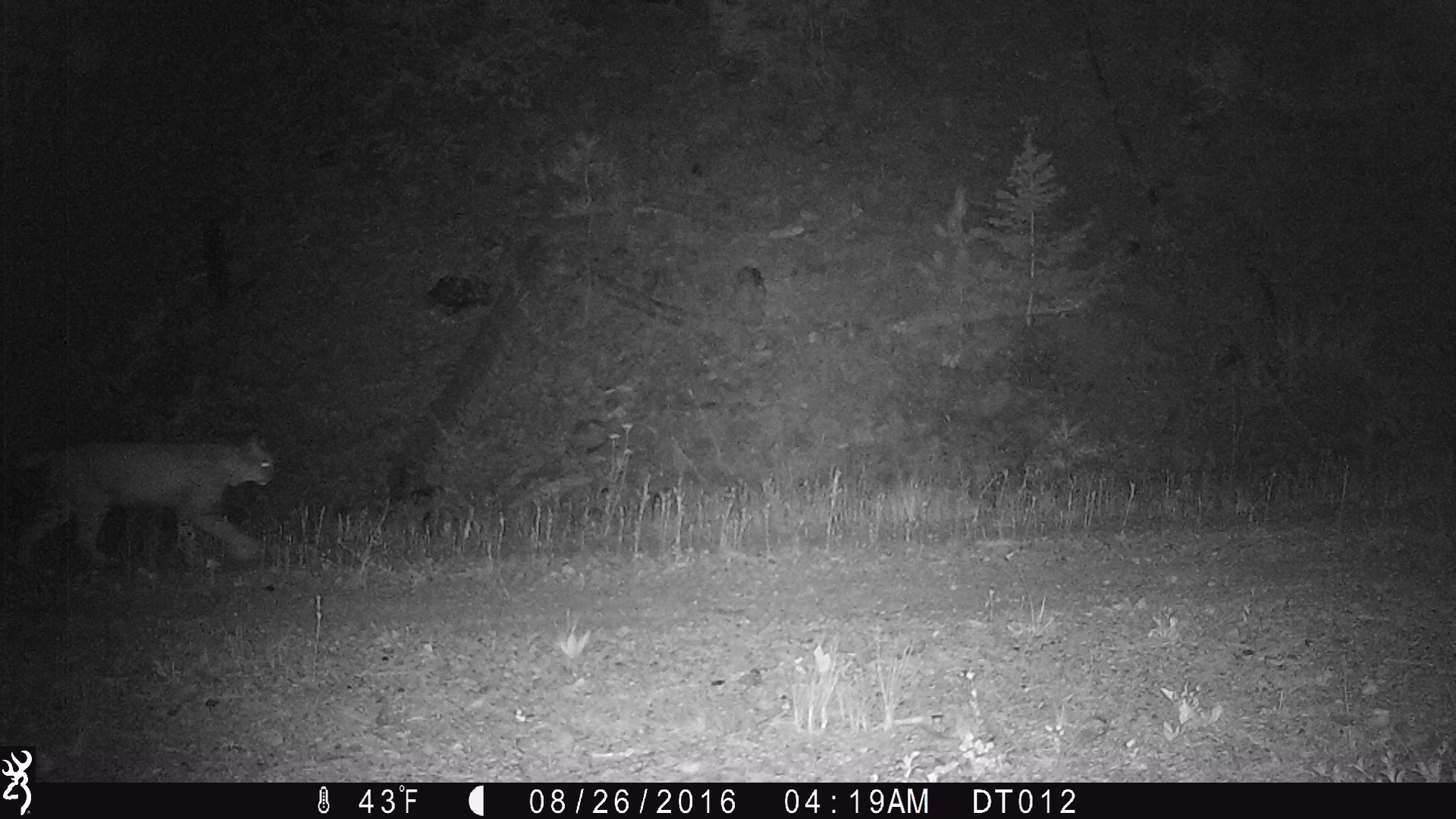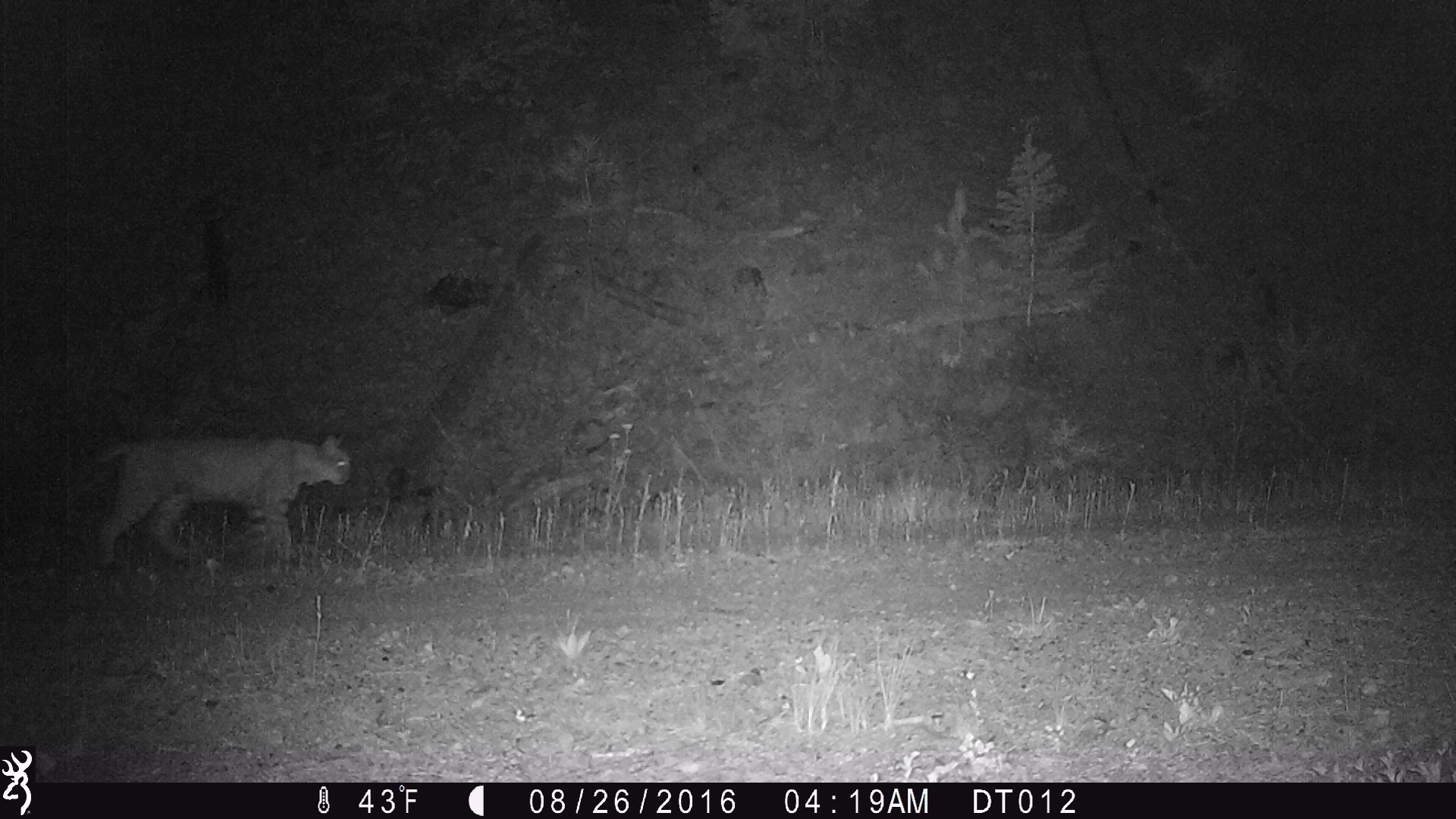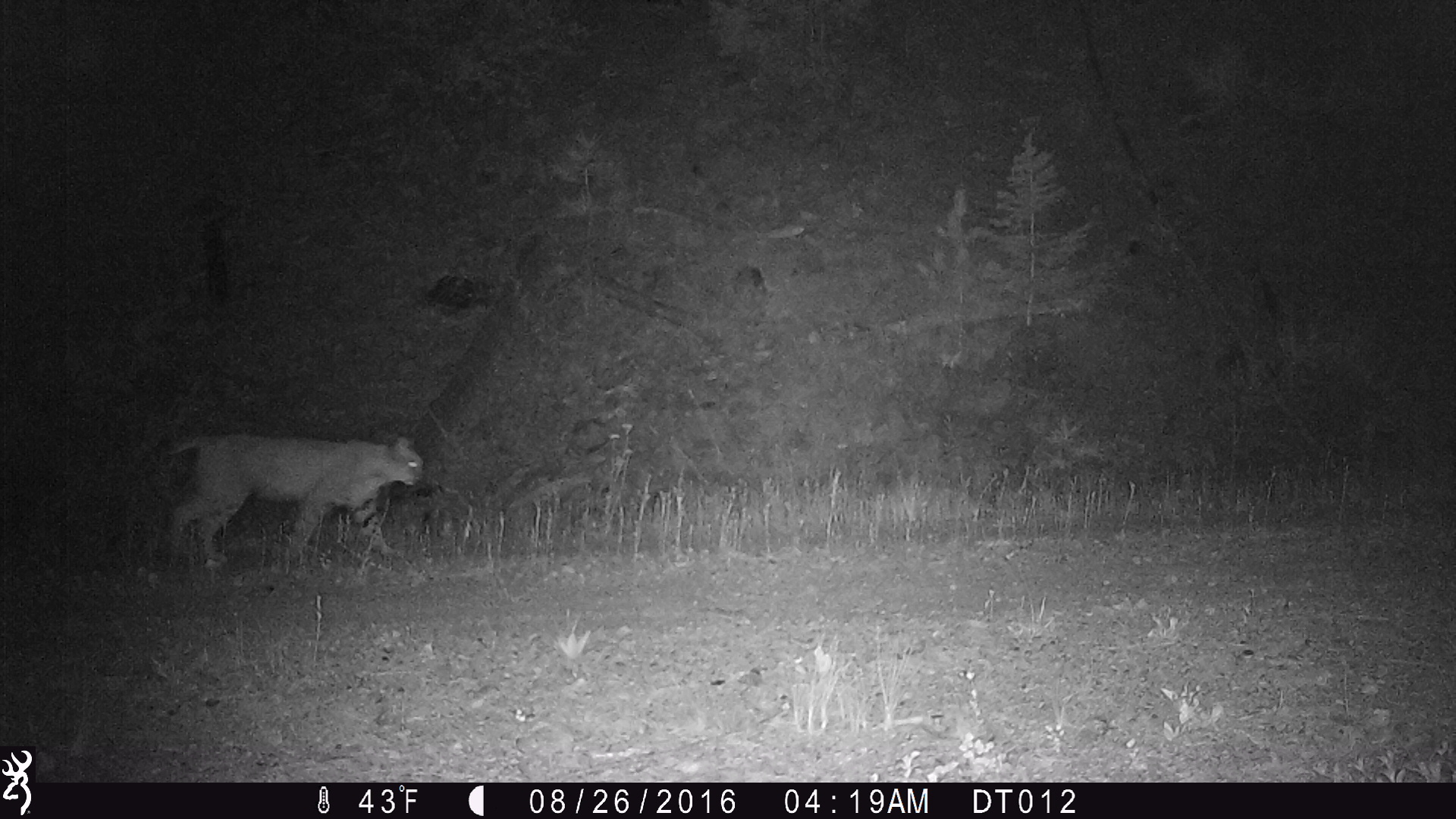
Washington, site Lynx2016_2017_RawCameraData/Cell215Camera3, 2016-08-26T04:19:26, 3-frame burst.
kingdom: Animalia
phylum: Chordata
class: Mammalia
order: Carnivora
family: Felidae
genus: Lynx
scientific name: Lynx rufus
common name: bobcat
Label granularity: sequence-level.